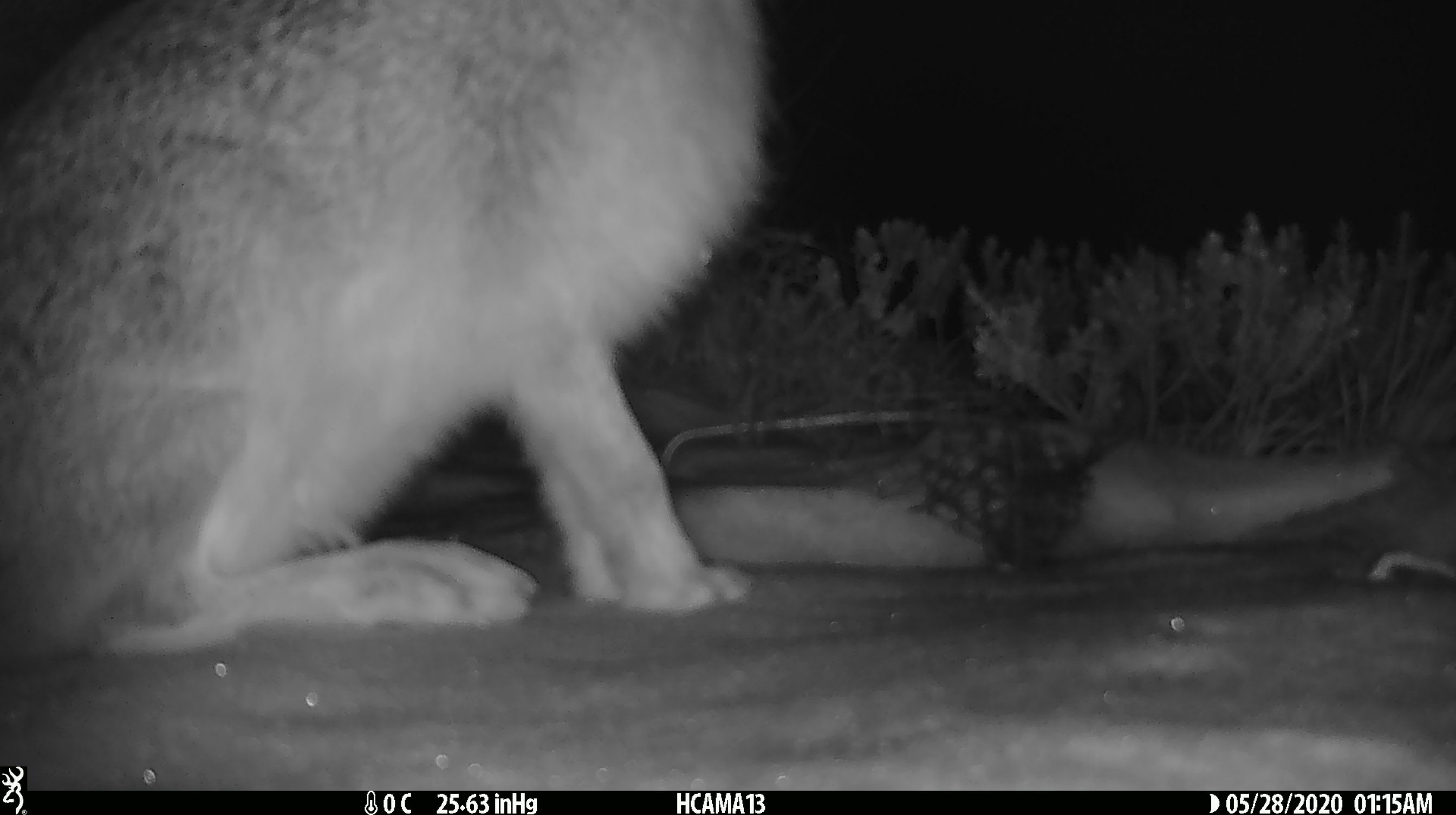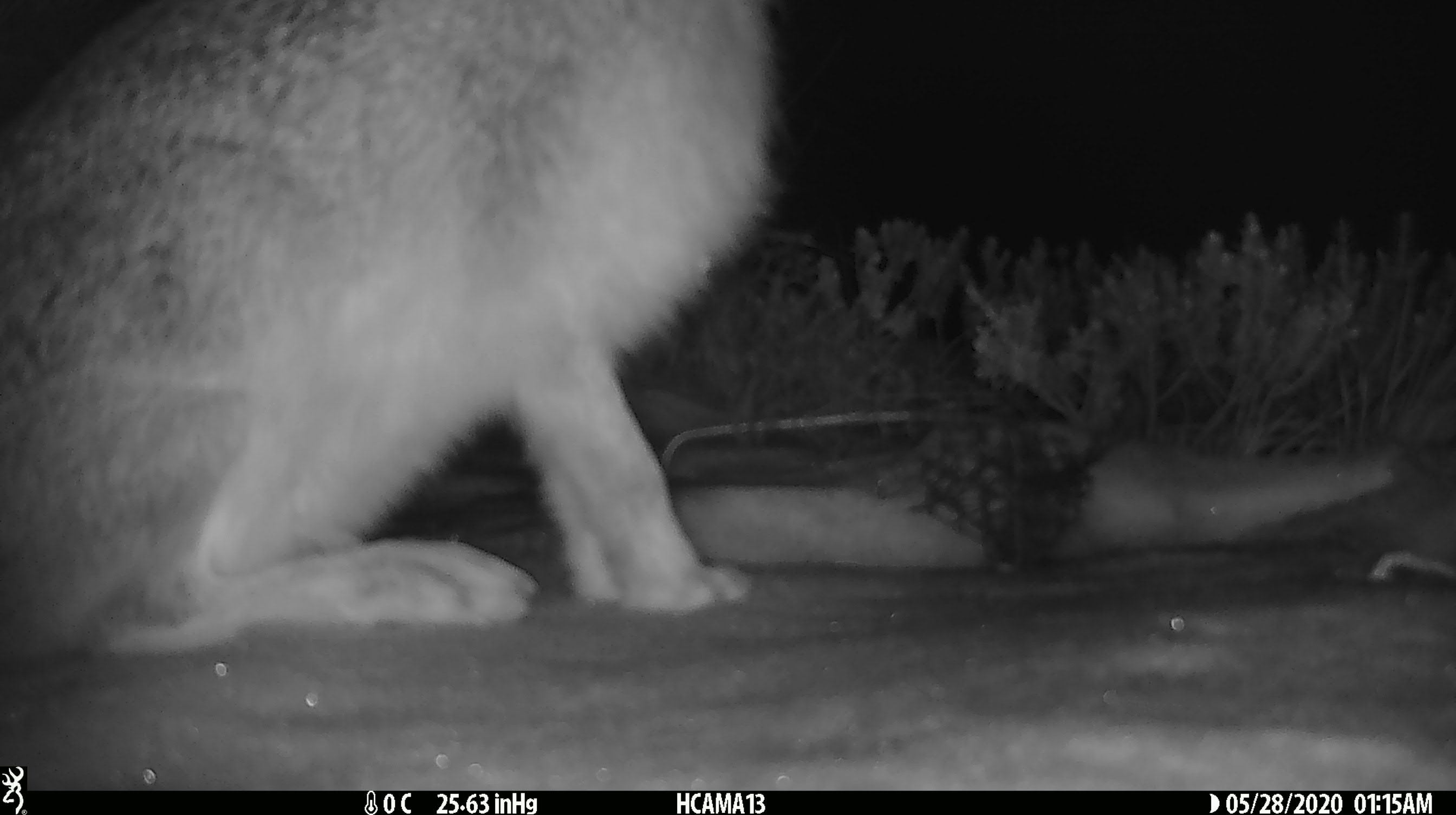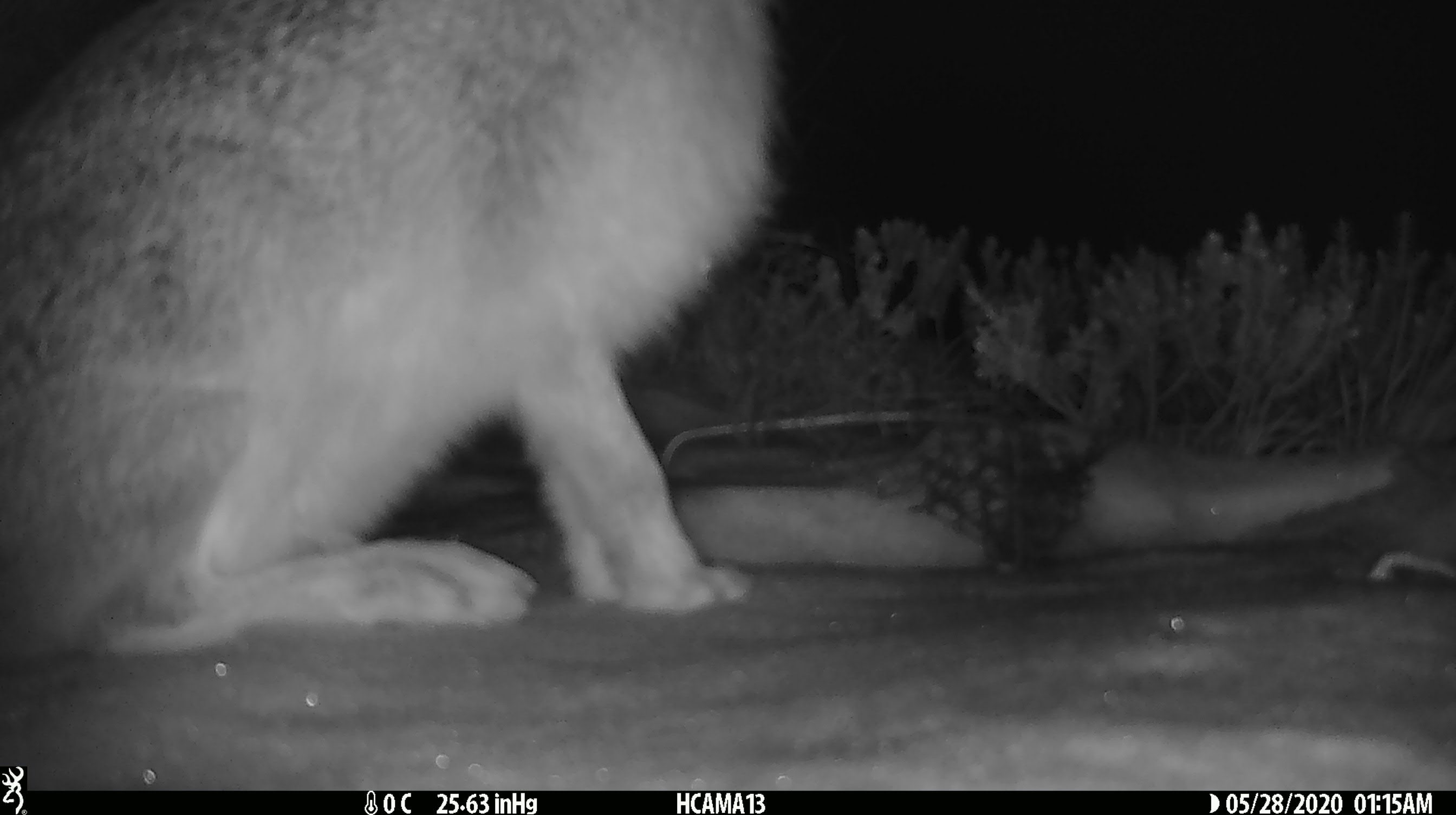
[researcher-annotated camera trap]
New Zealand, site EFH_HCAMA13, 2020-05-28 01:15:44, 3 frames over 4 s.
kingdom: Animalia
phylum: Chordata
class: Mammalia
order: Lagomorpha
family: Leporidae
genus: Lepus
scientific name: Lepus europaeus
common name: brown hare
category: hare